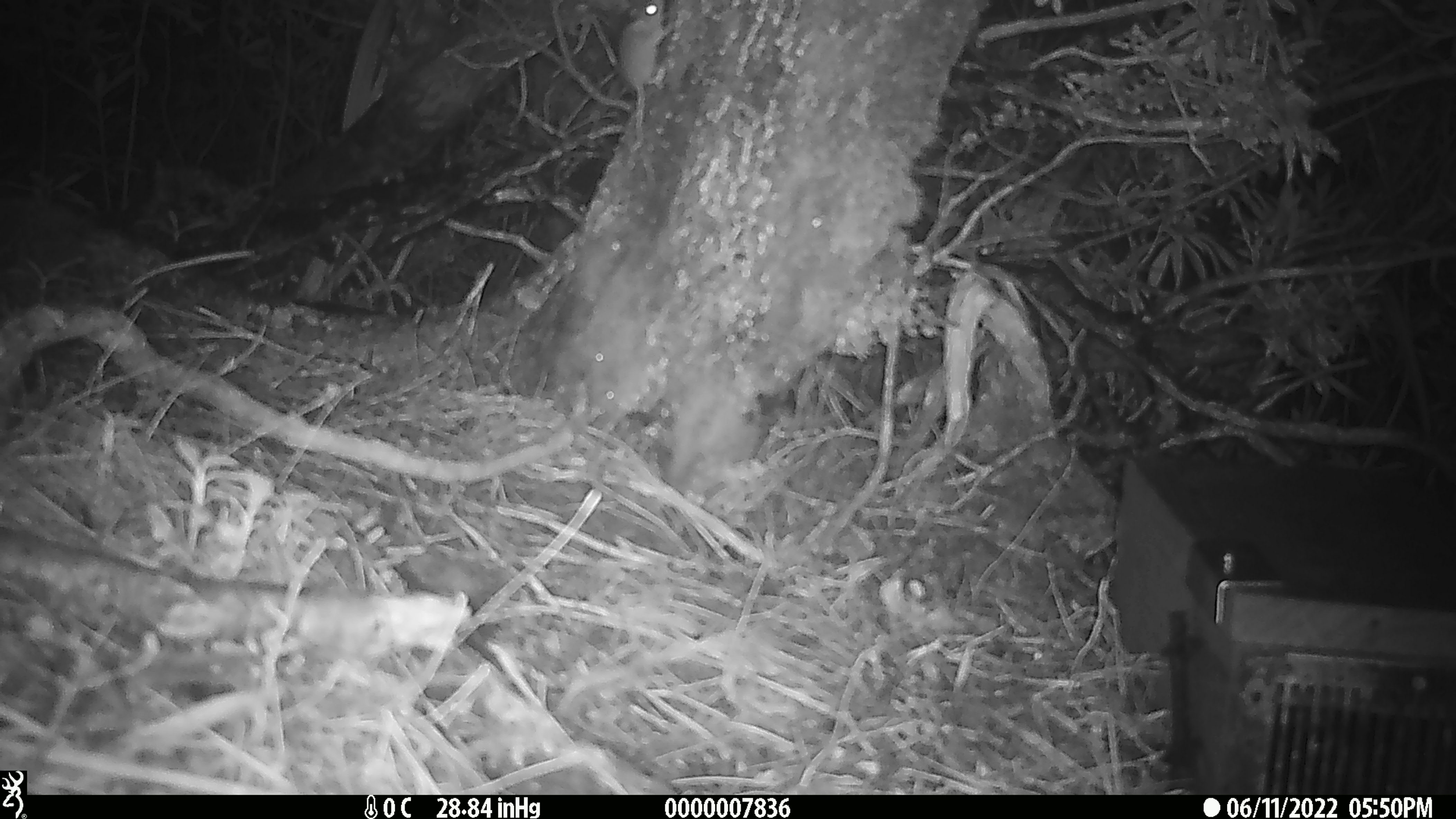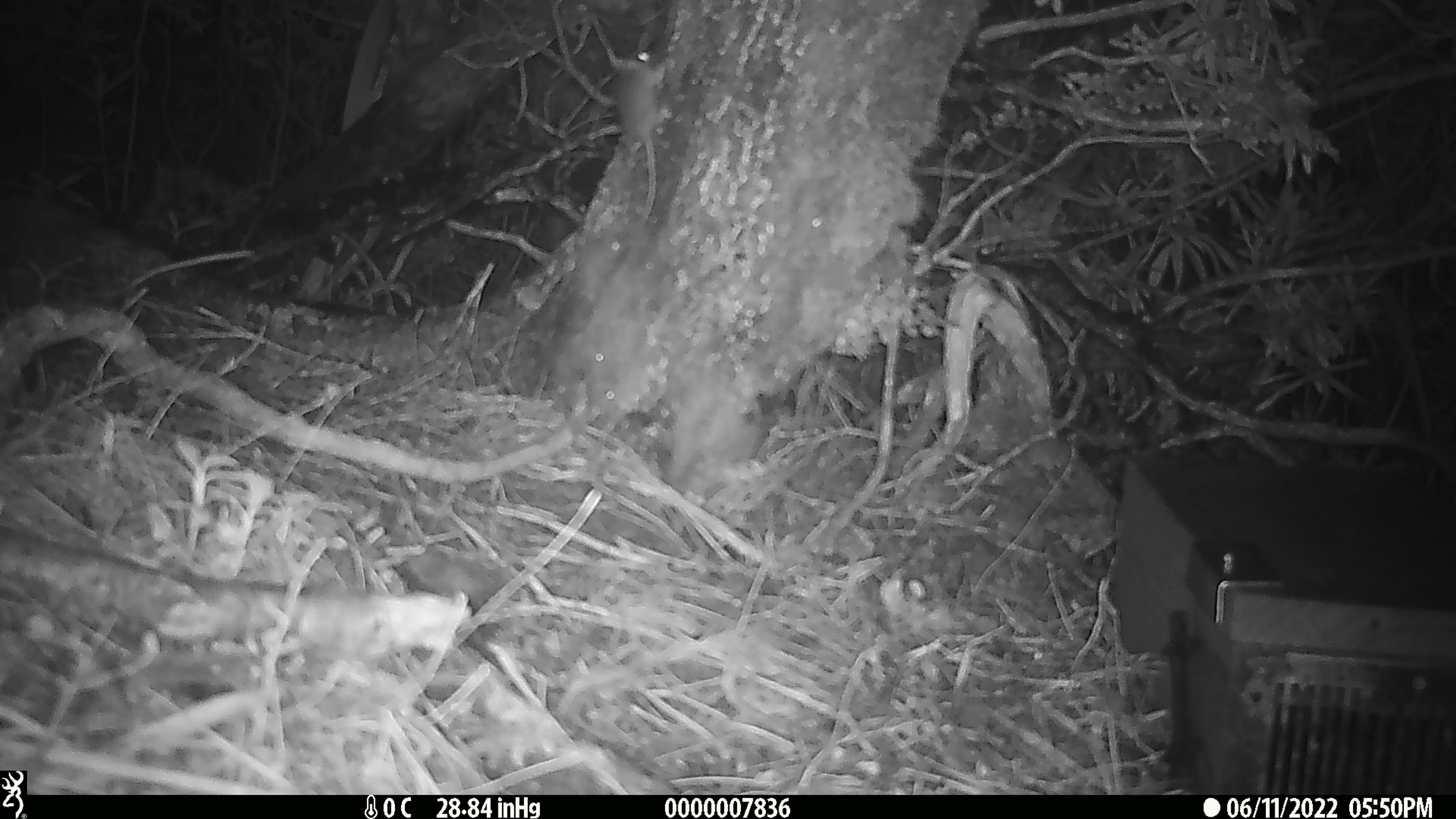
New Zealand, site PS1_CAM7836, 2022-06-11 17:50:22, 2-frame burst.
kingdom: Animalia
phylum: Chordata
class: Mammalia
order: Rodentia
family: Muridae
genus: Mus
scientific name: Mus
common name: mouse